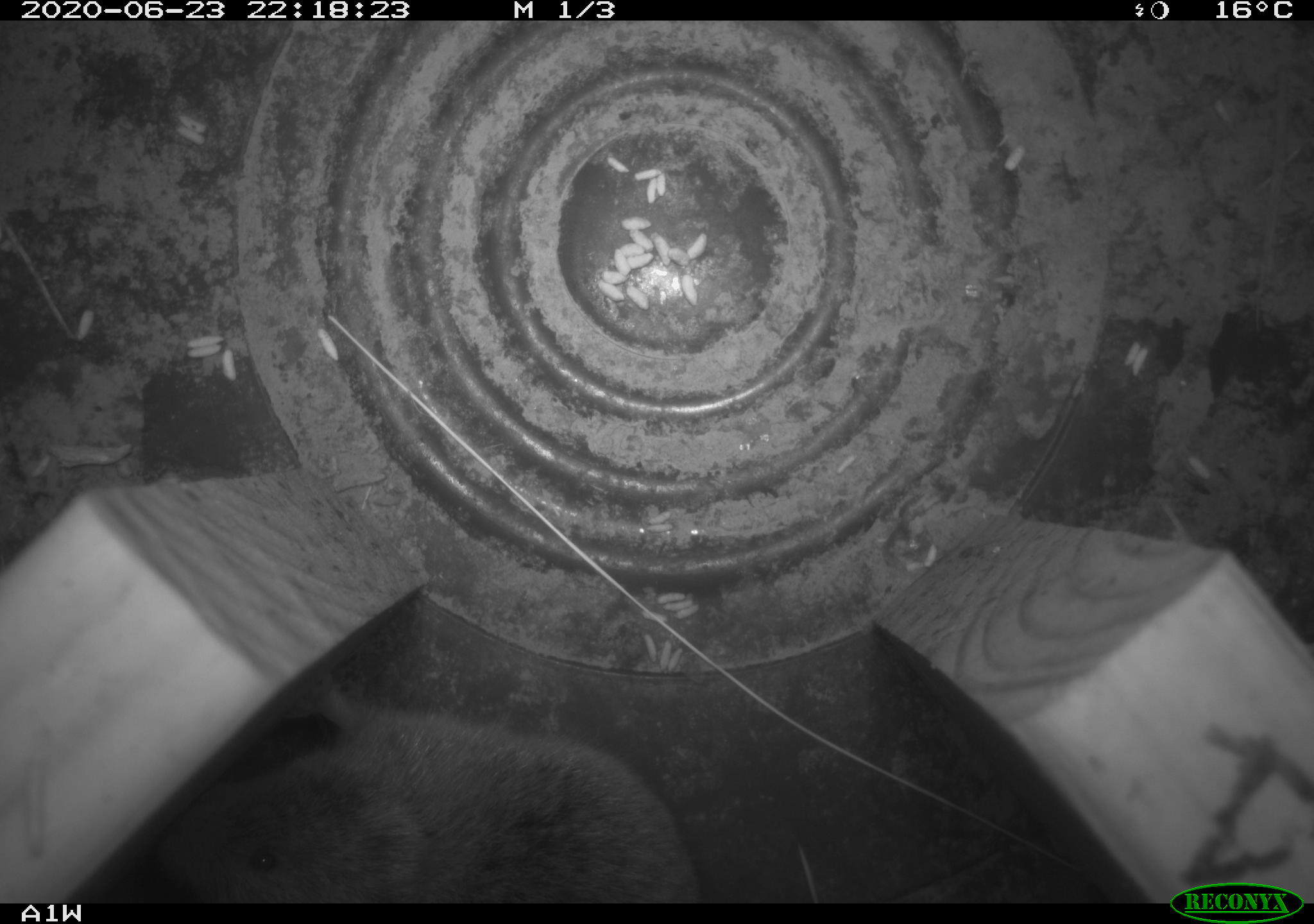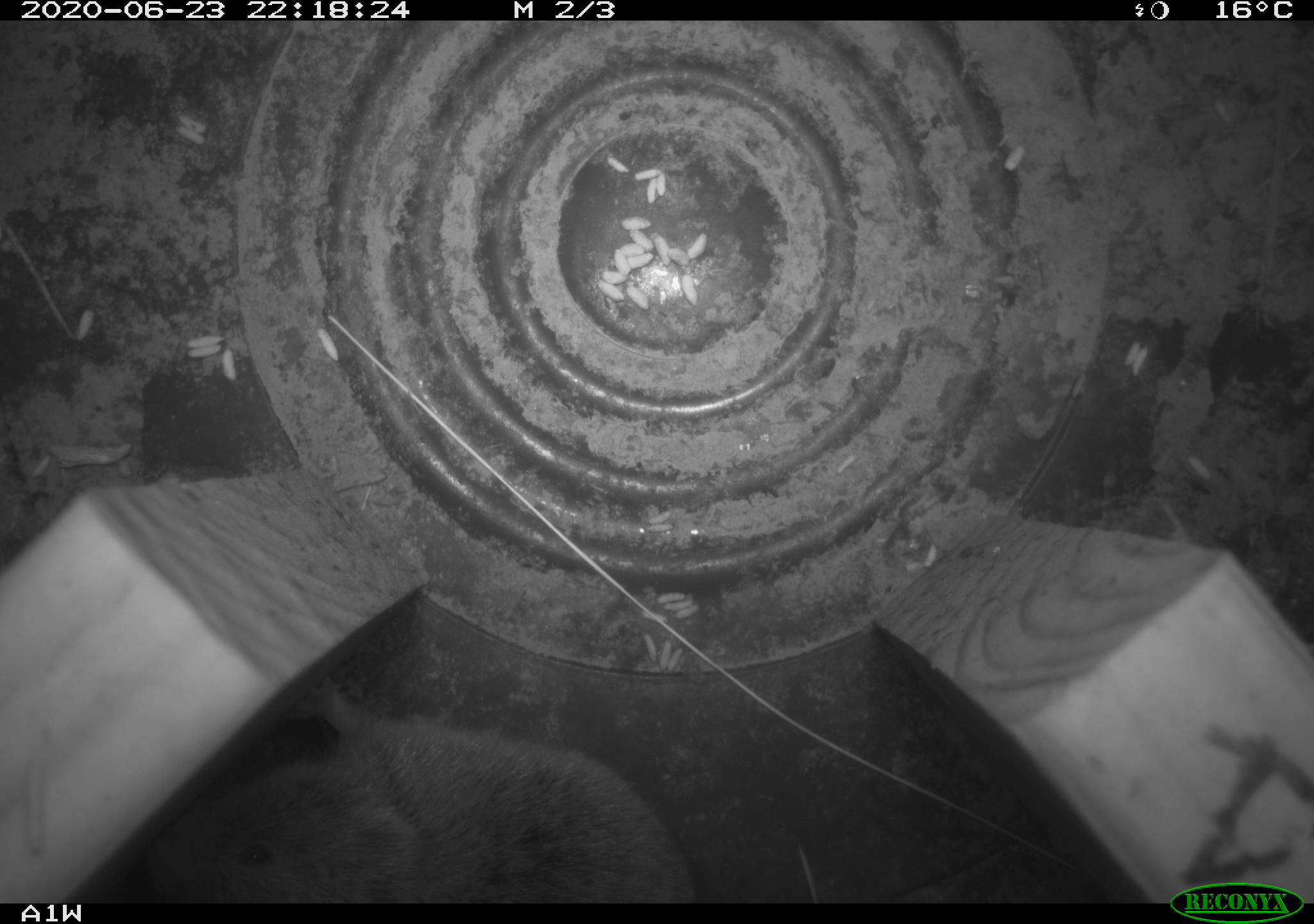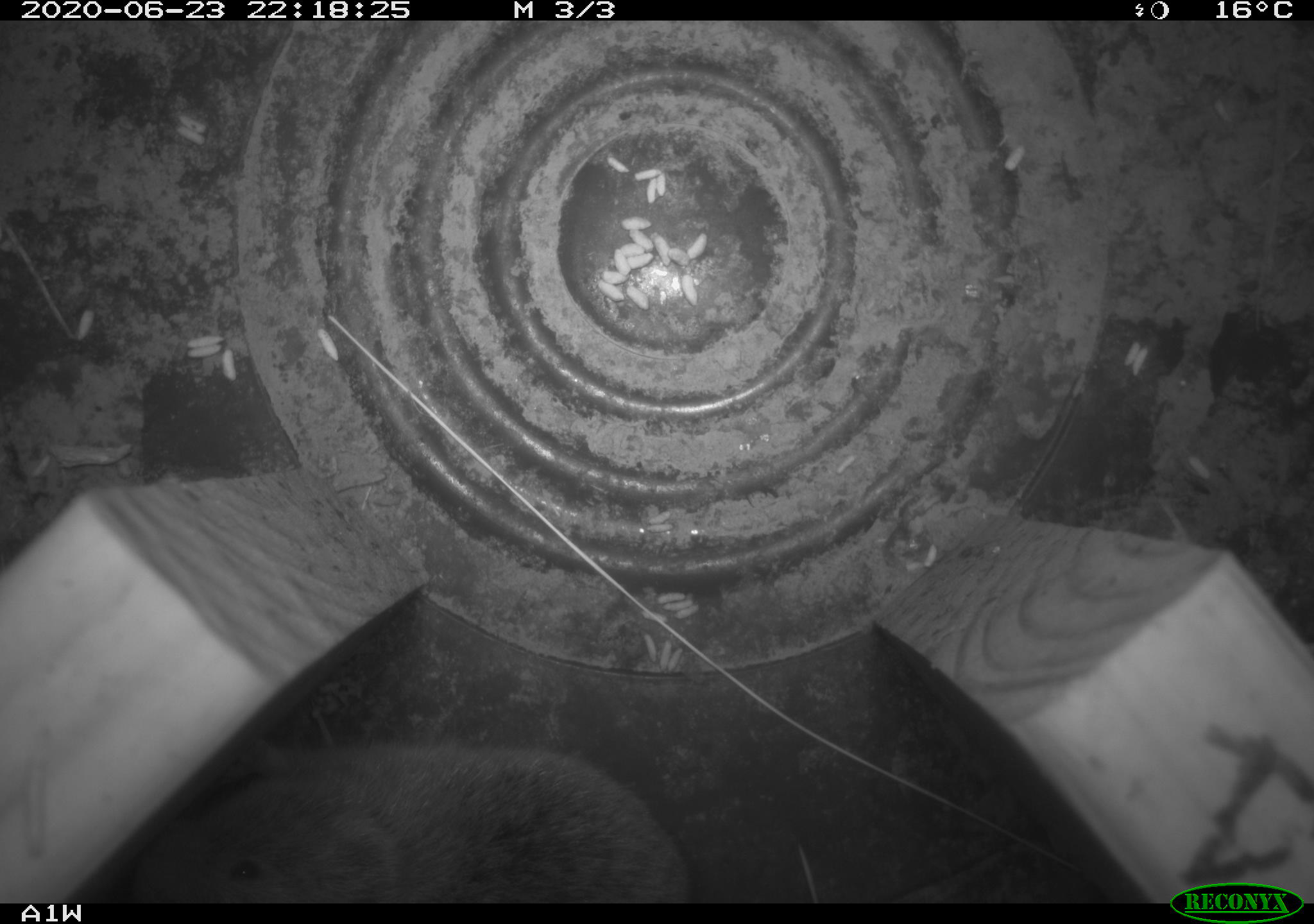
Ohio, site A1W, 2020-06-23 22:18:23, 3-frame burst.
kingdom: Animalia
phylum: Chordata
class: Mammalia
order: Rodentia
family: Cricetidae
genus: Microtus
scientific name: Microtus pennsylvanicus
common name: meadow vole